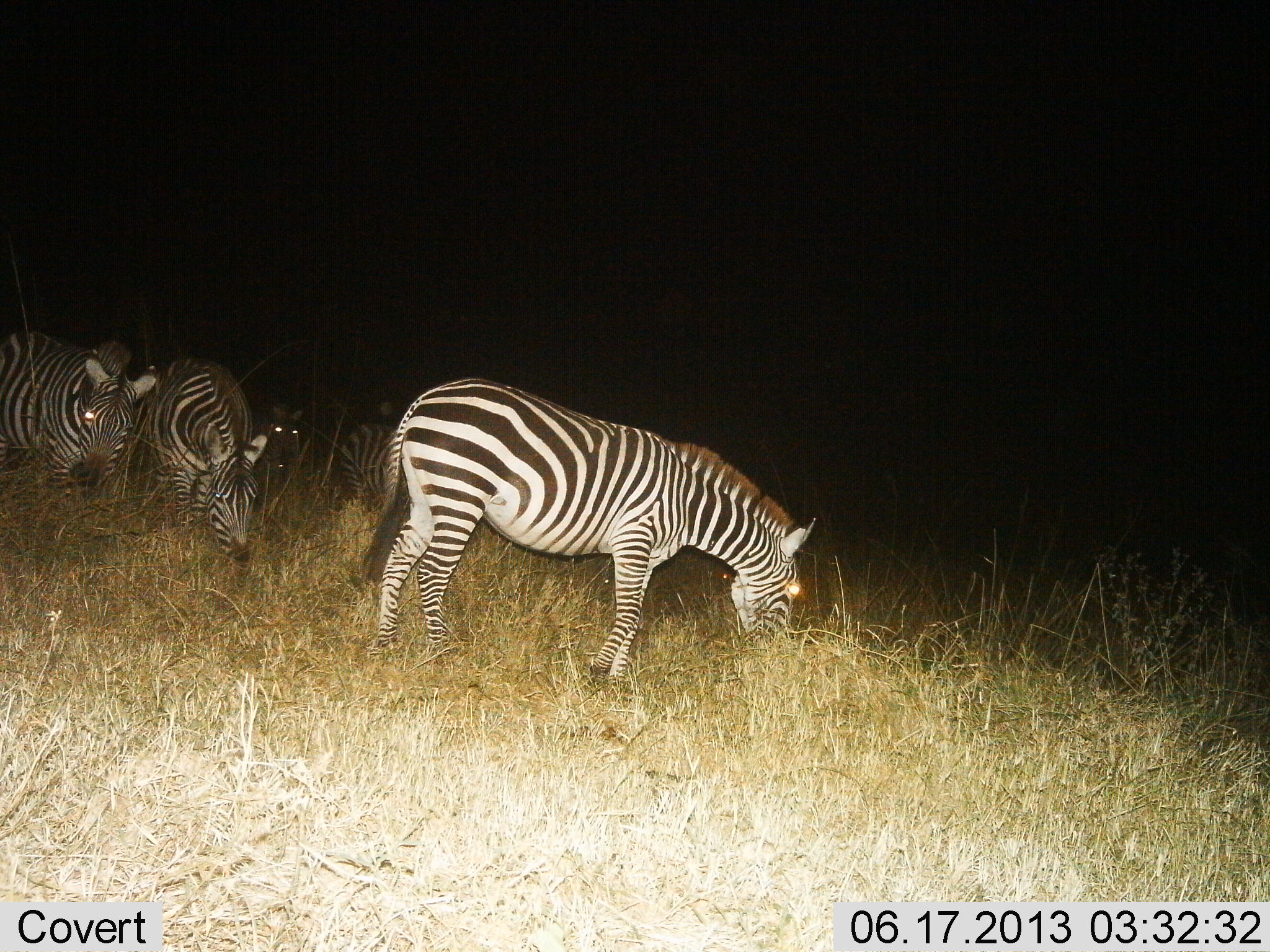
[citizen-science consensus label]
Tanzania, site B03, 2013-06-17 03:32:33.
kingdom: Animalia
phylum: Chordata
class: Mammalia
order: Perissodactyla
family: Equidae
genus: Equus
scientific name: Equus quagga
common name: plains zebra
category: zebra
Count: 5.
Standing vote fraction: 10%.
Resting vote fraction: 0%.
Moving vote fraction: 20%.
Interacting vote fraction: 0%.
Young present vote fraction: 0%.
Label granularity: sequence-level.